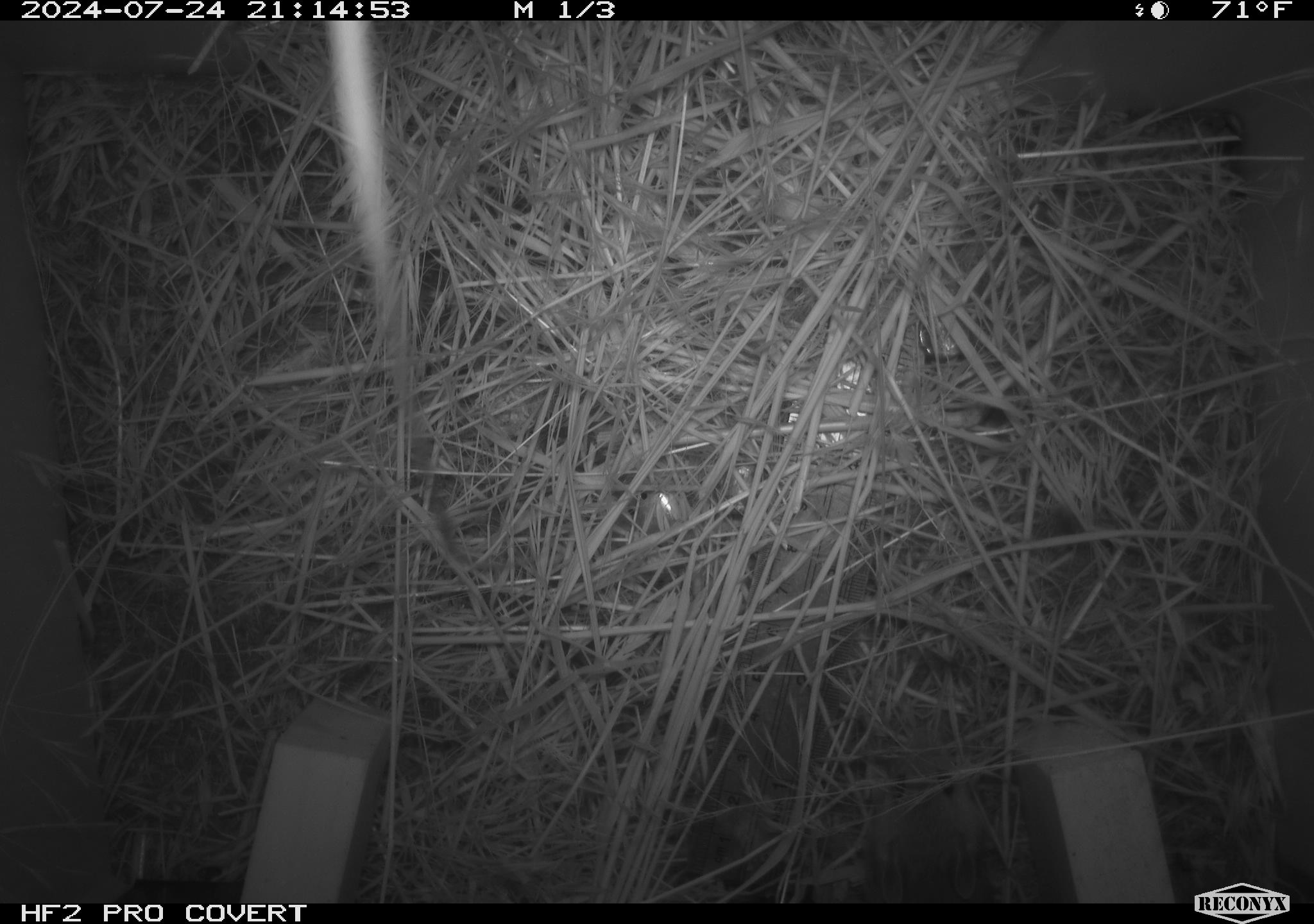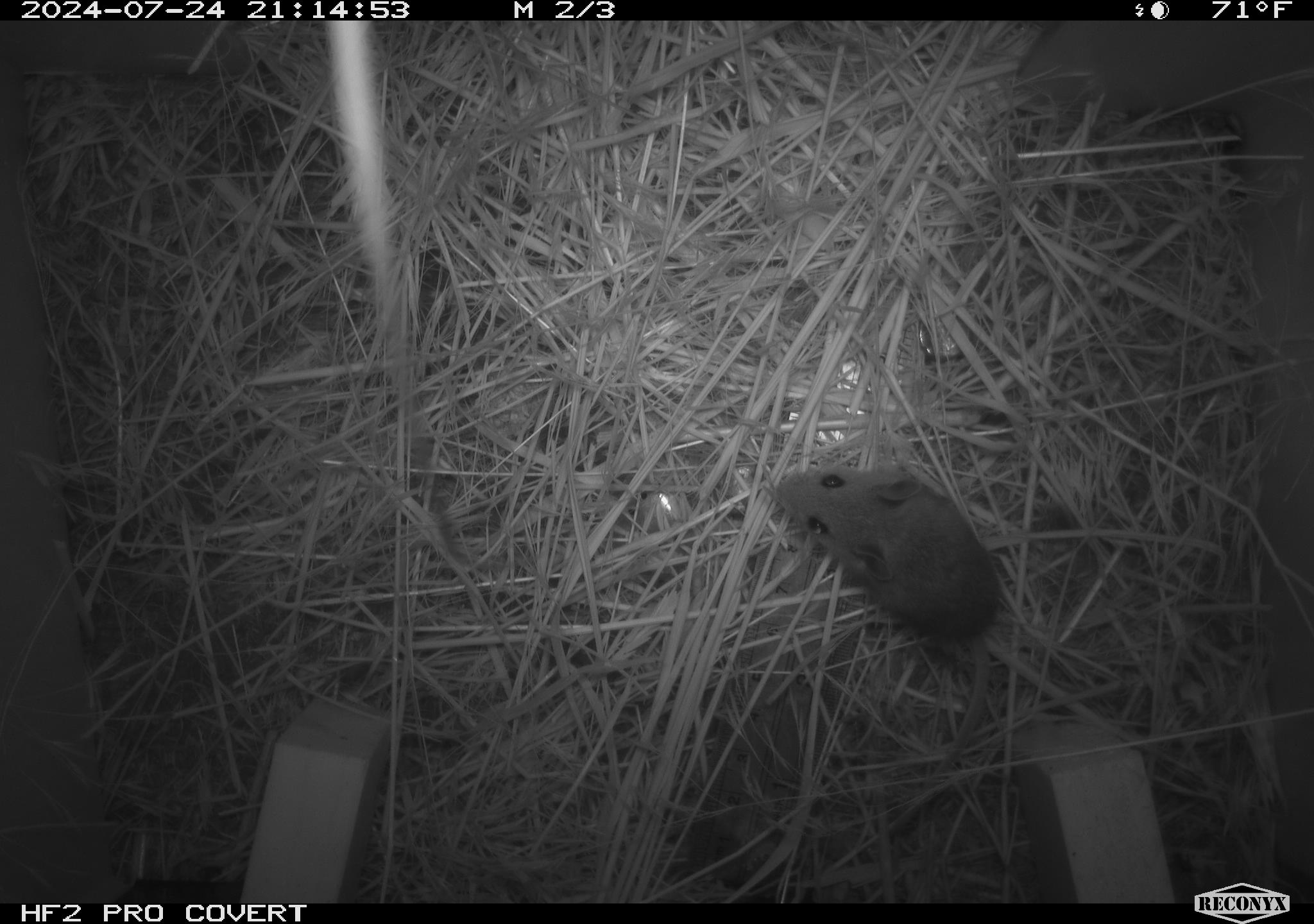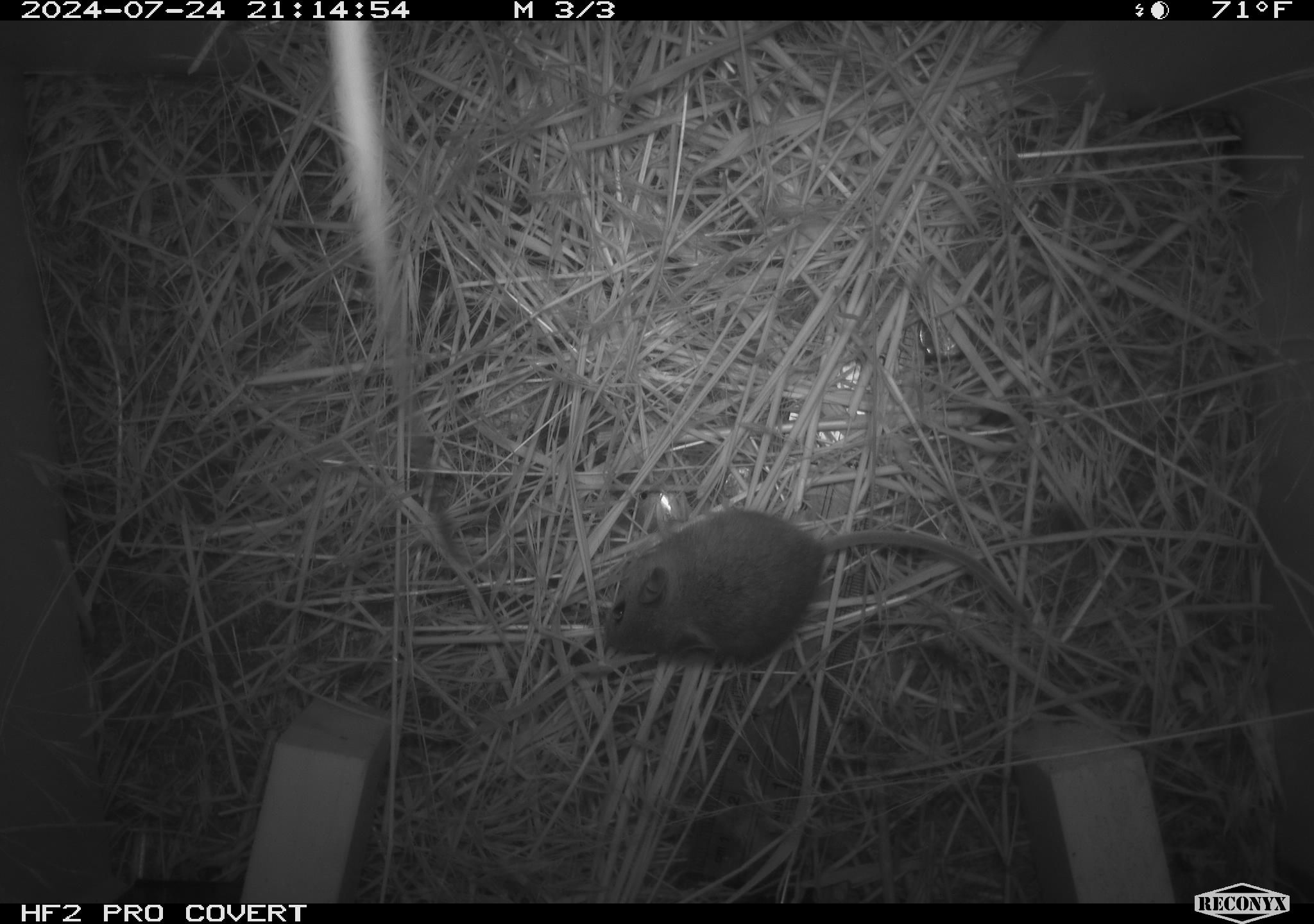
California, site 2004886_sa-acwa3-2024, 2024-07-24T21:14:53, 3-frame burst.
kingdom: Animalia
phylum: Chordata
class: Mammalia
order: Rodentia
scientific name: Rodentia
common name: mouse species